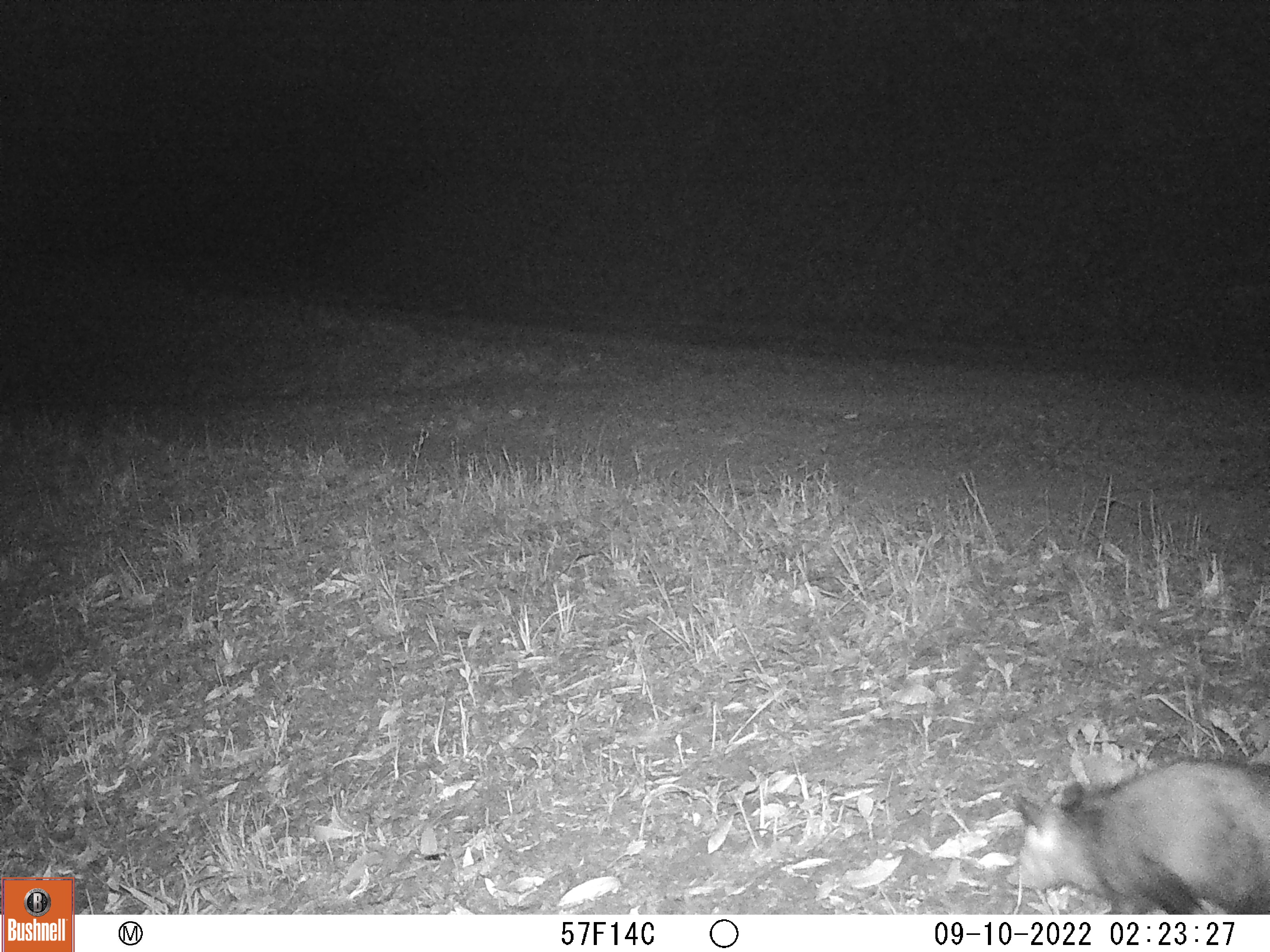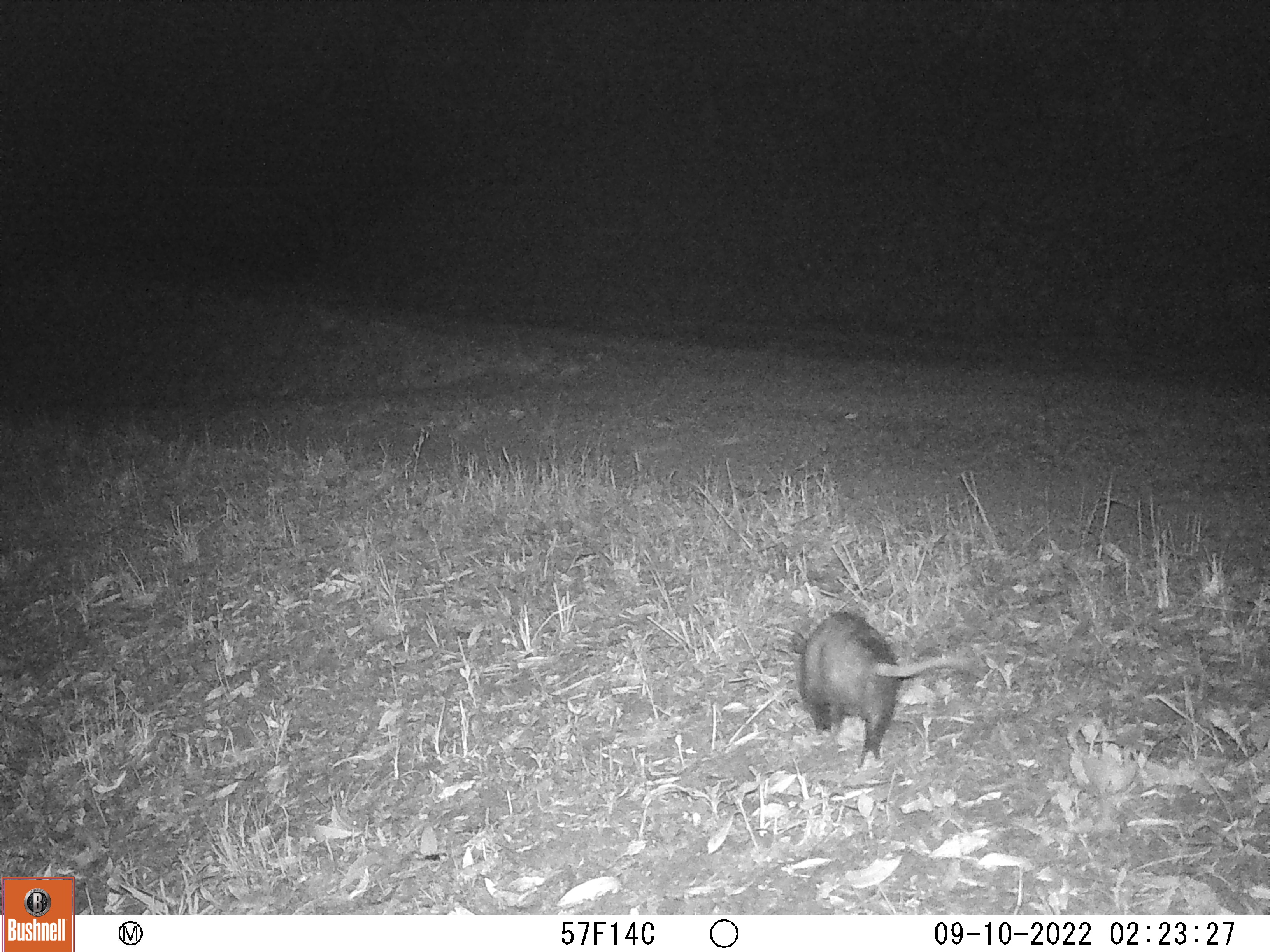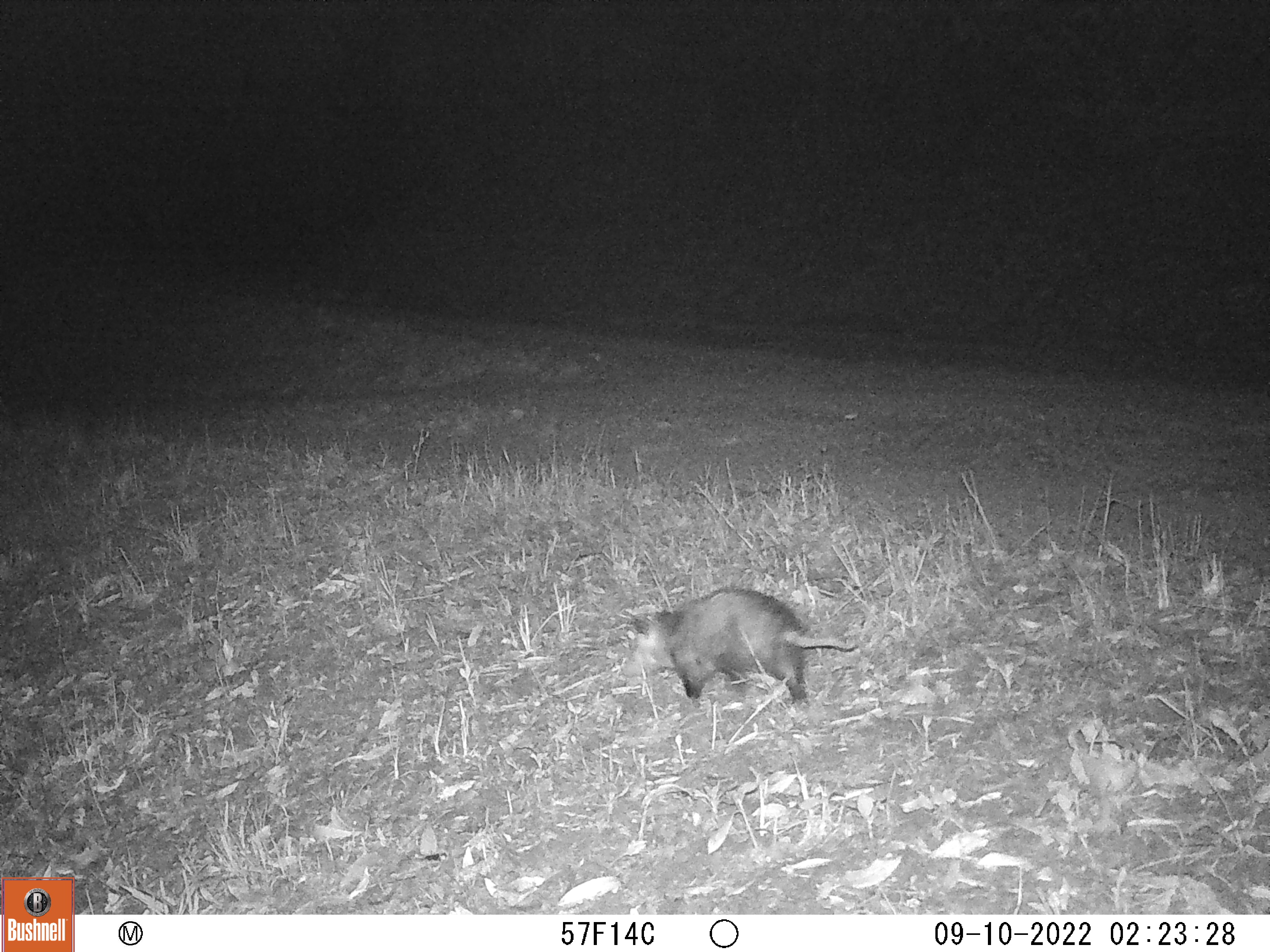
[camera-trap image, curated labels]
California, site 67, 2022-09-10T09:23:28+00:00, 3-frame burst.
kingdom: Animalia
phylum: Chordata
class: Mammalia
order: Didelphimorphia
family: Didelphidae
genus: Didelphis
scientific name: Didelphis virginiana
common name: virginia opossum